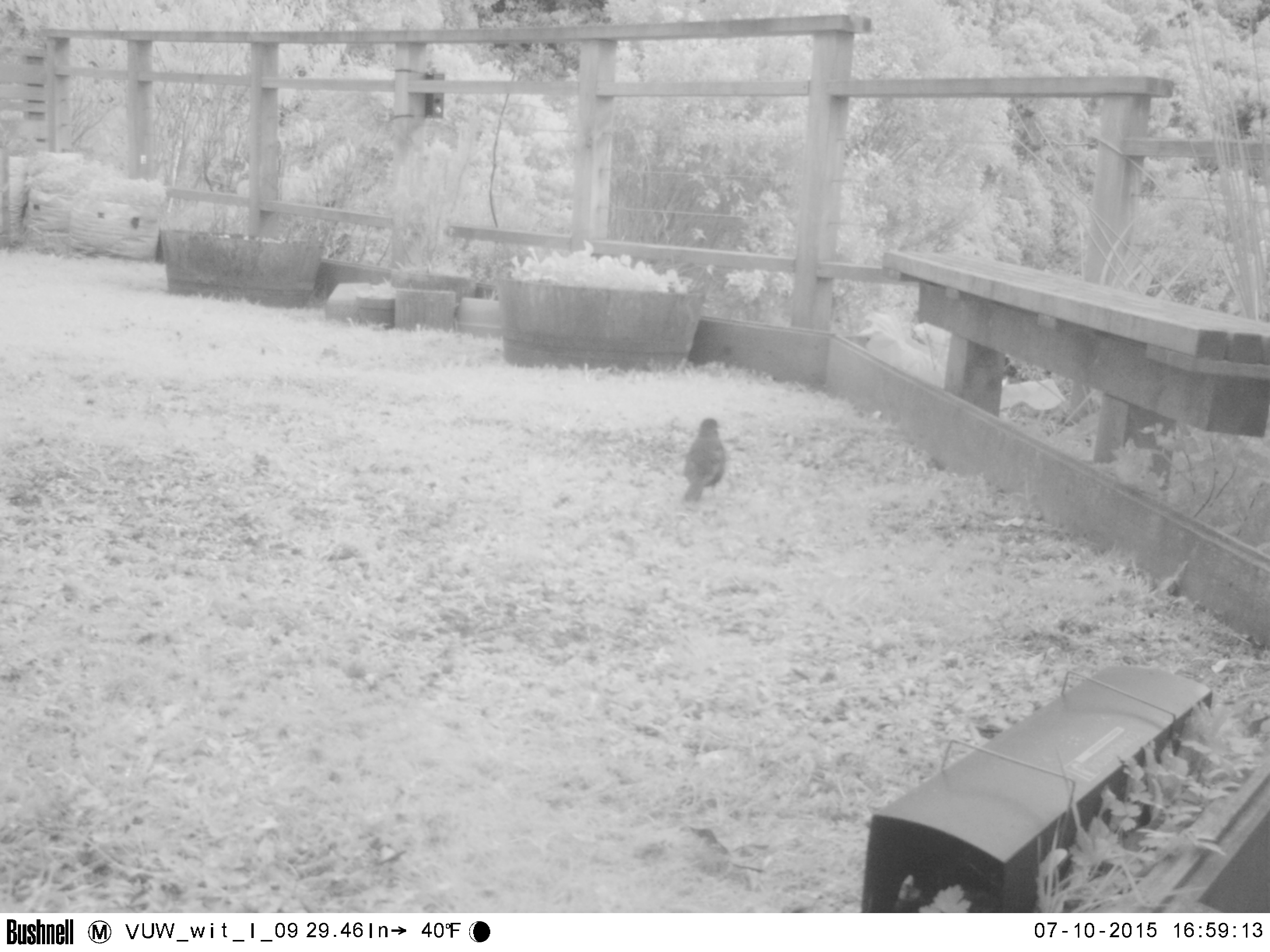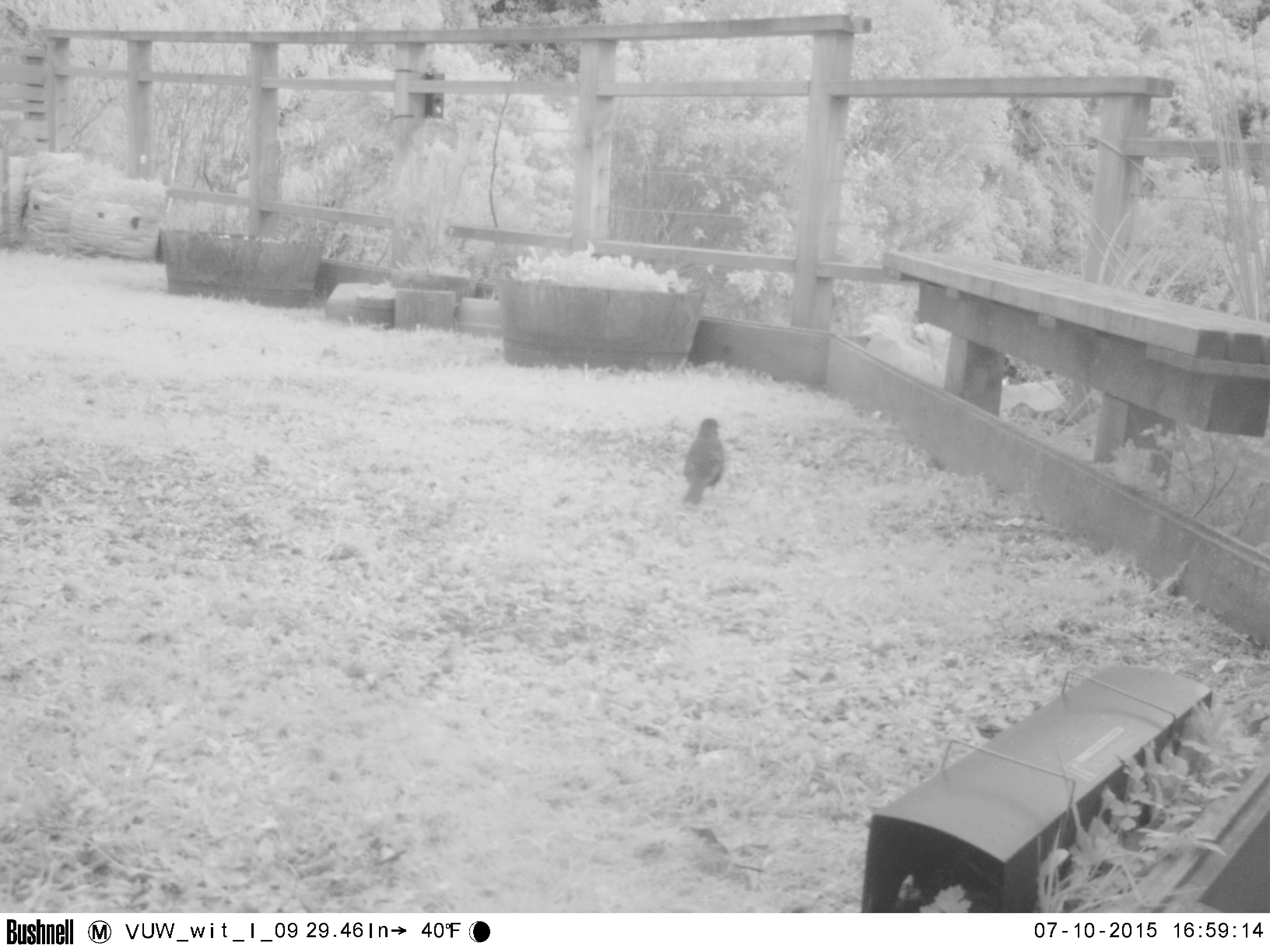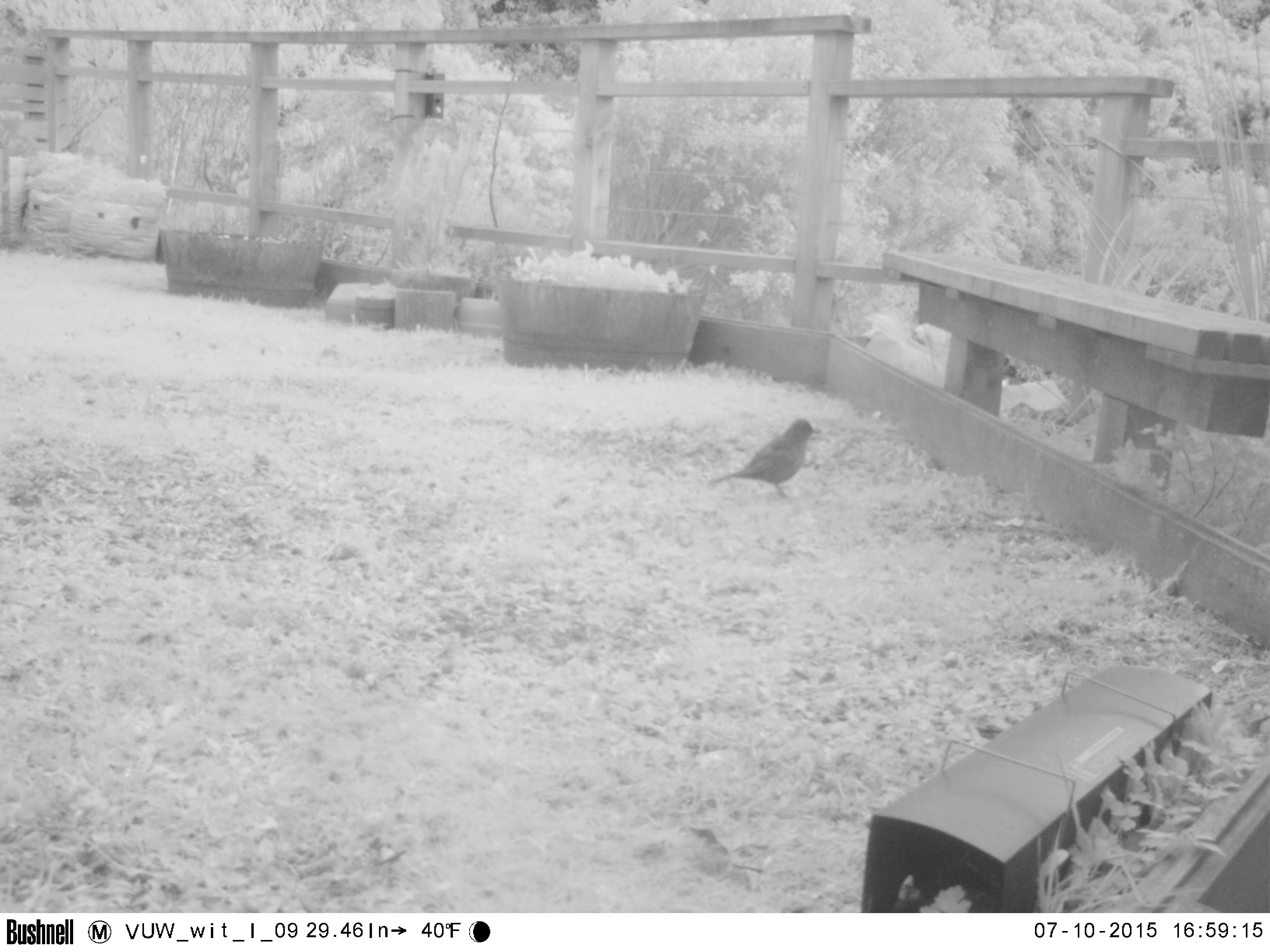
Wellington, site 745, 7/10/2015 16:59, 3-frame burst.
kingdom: Animalia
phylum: Chordata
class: Aves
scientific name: Aves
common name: bird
Bird (Aves).